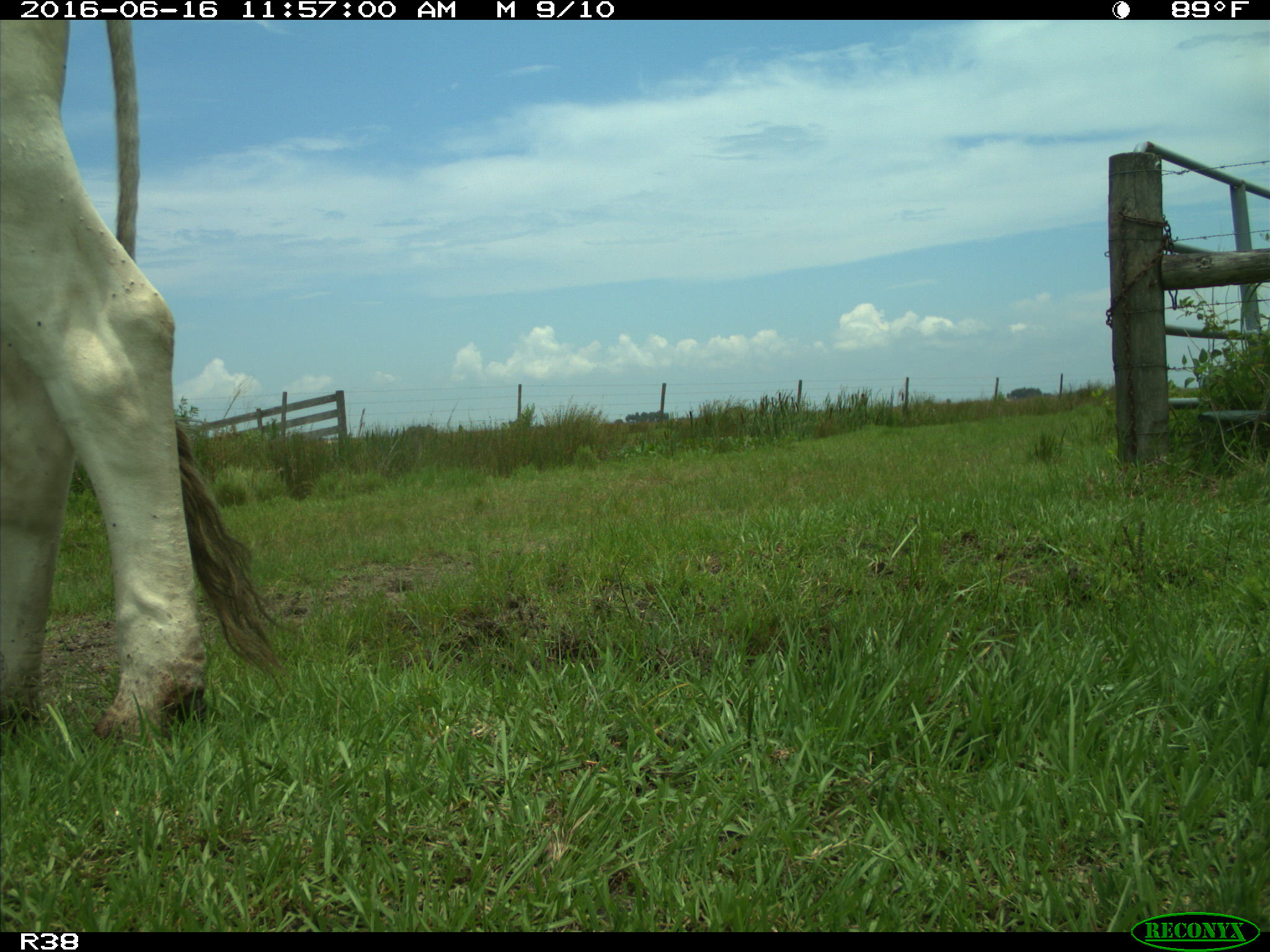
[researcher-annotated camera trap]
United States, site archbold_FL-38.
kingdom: Animalia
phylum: Chordata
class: Mammalia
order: Artiodactyla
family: Bovidae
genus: Bos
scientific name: Bos taurus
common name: domestic cow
Bos taurus (domestic cow).